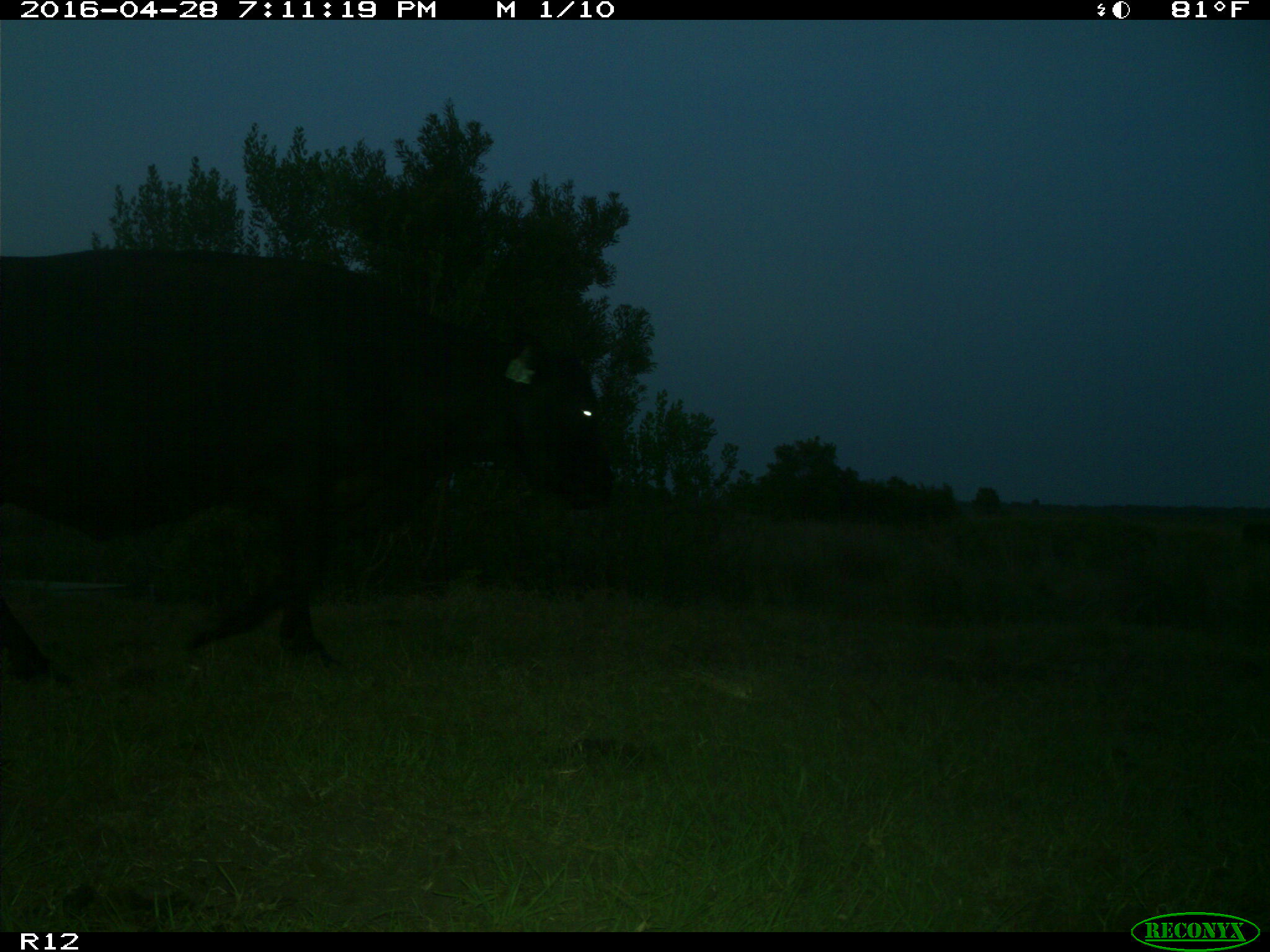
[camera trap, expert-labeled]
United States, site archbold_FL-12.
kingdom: Animalia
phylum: Chordata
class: Mammalia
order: Artiodactyla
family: Bovidae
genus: Bos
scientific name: Bos taurus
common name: domestic cow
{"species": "Bos taurus (domestic cow)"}